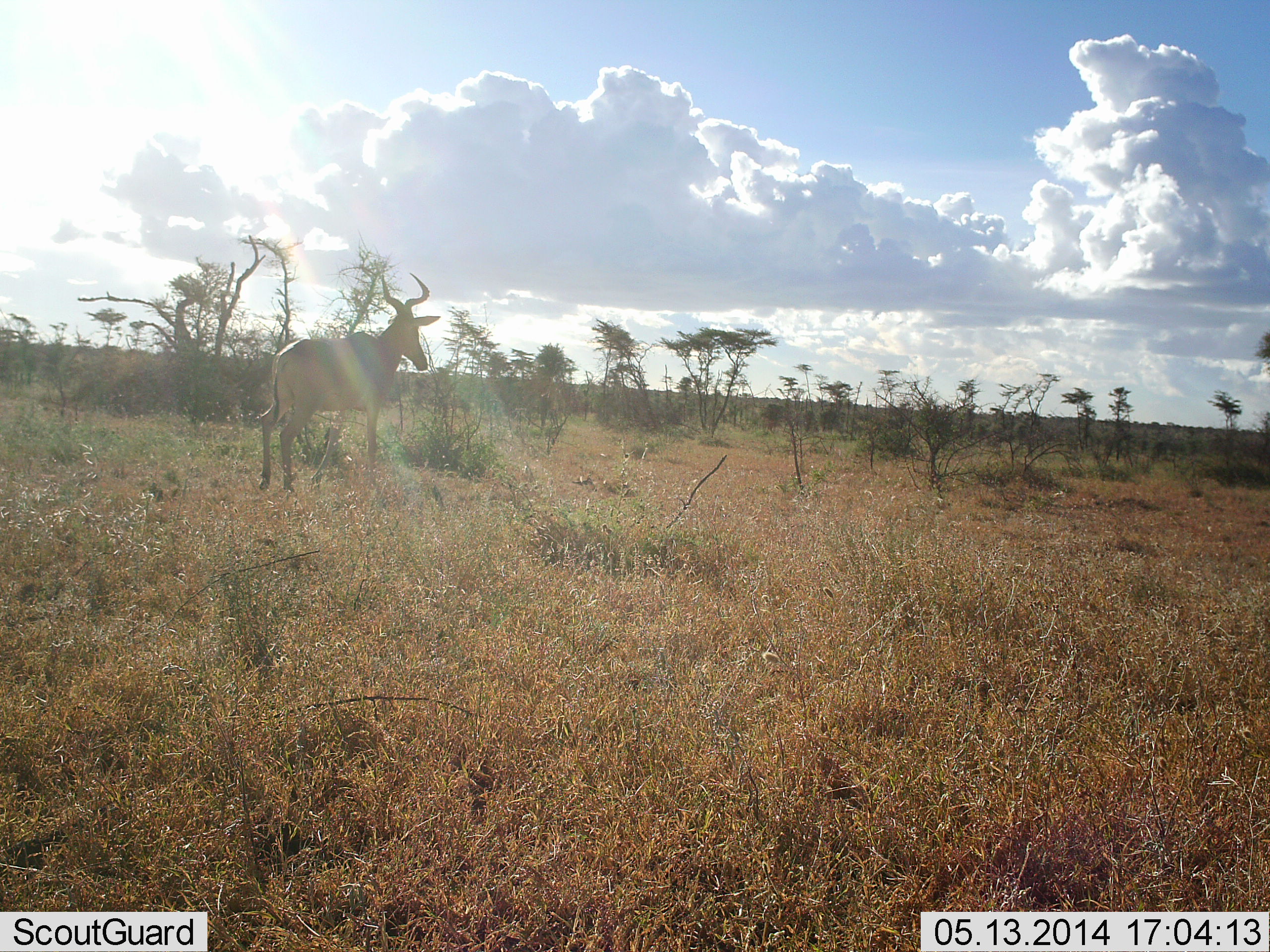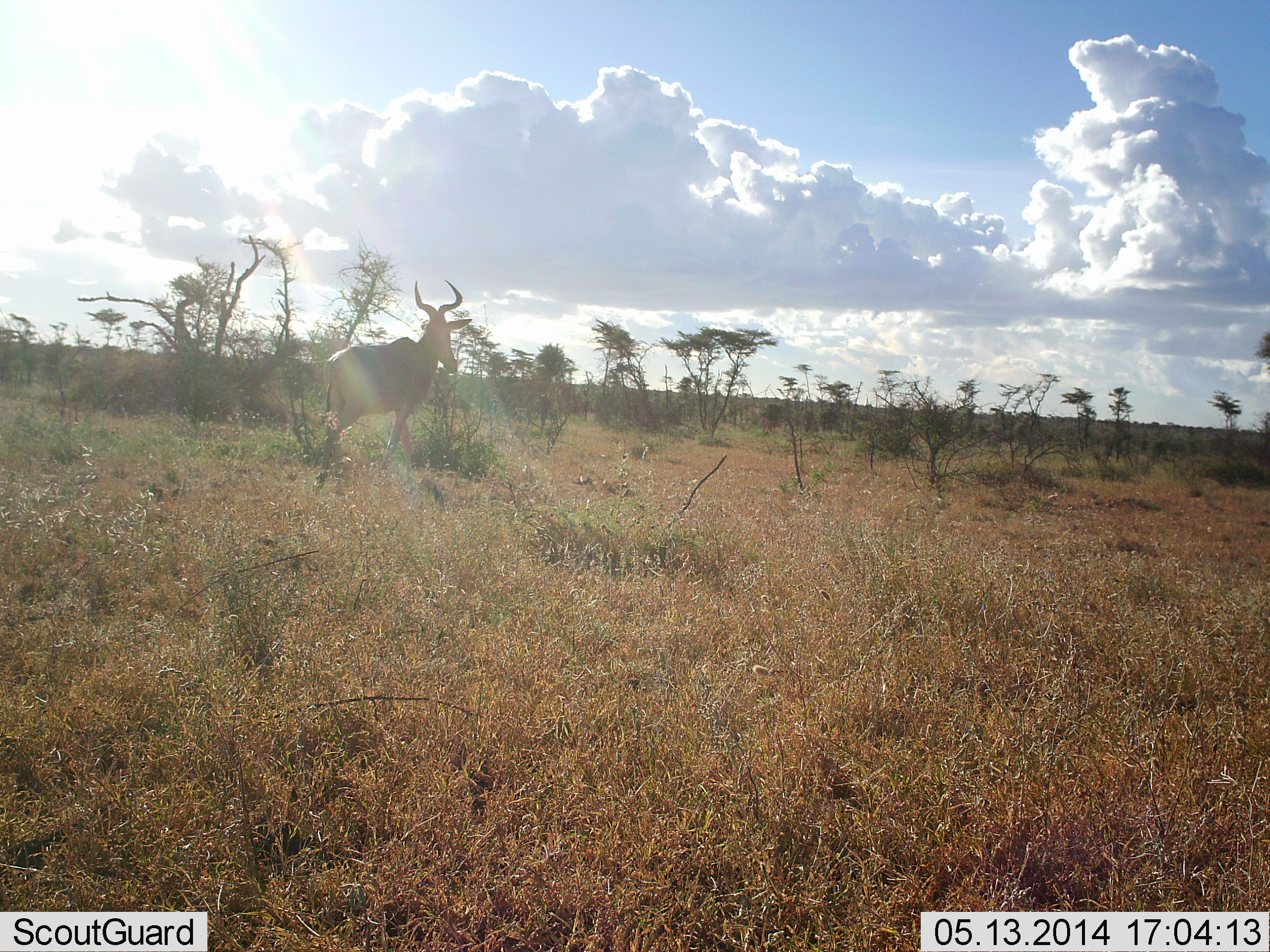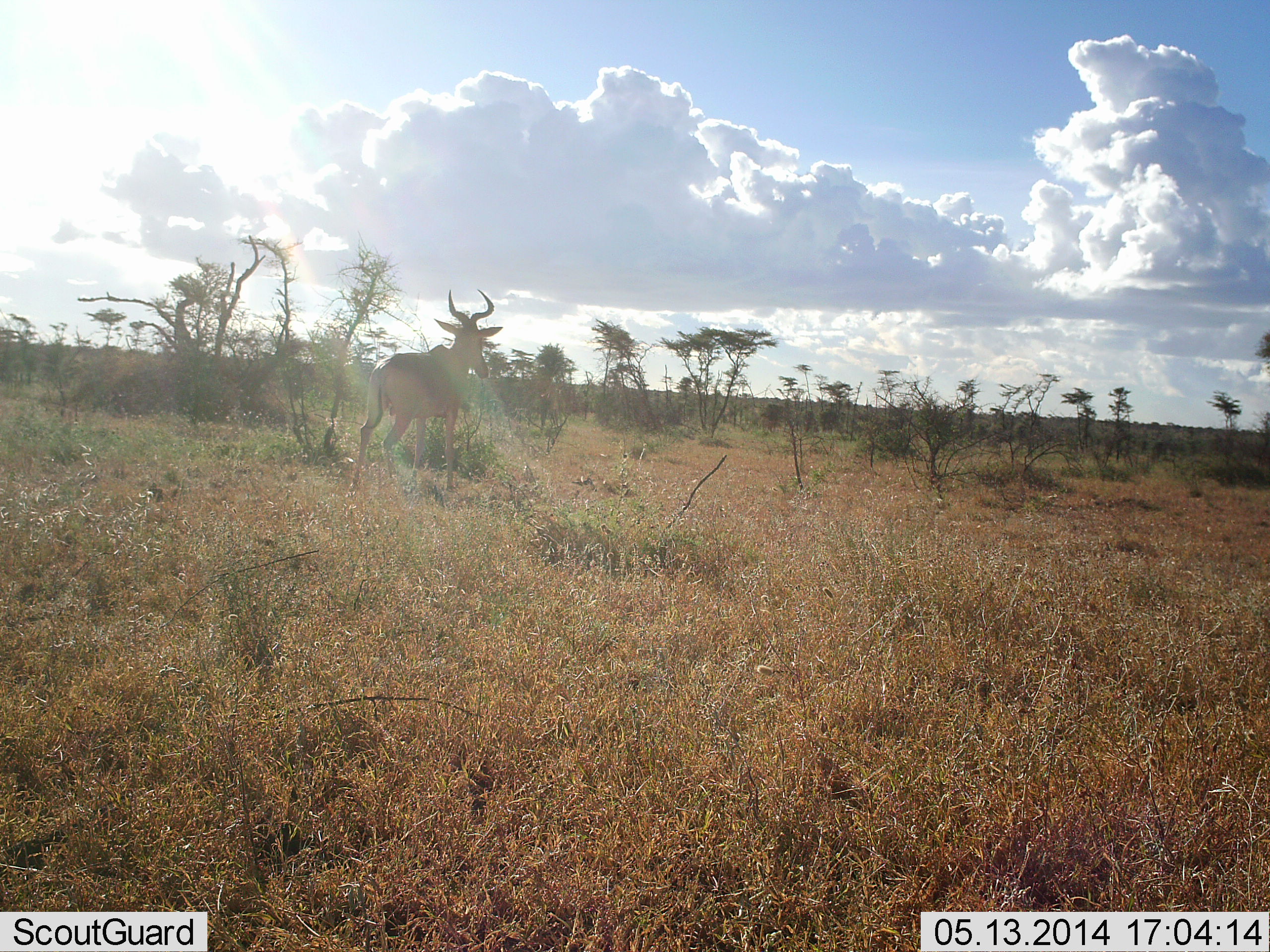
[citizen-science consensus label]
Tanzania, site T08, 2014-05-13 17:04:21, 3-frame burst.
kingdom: Animalia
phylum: Chordata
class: Mammalia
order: Artiodactyla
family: Bovidae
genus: Alcelaphus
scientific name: Alcelaphus buselaphus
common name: hartebeest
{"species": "hartebeest (Alcelaphus buselaphus)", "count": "1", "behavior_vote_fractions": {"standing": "10%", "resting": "0%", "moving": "90%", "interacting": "0%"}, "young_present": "0%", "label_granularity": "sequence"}